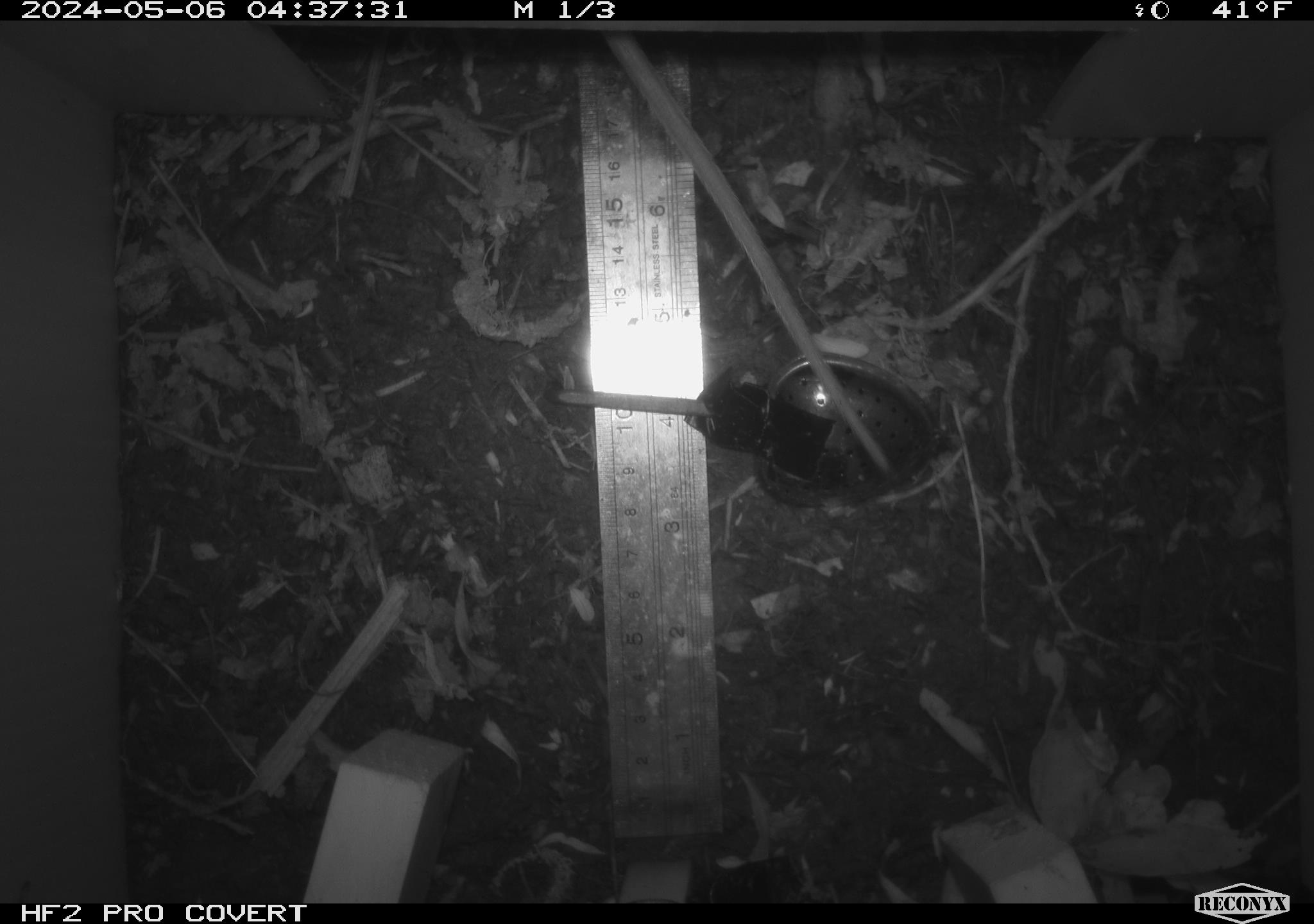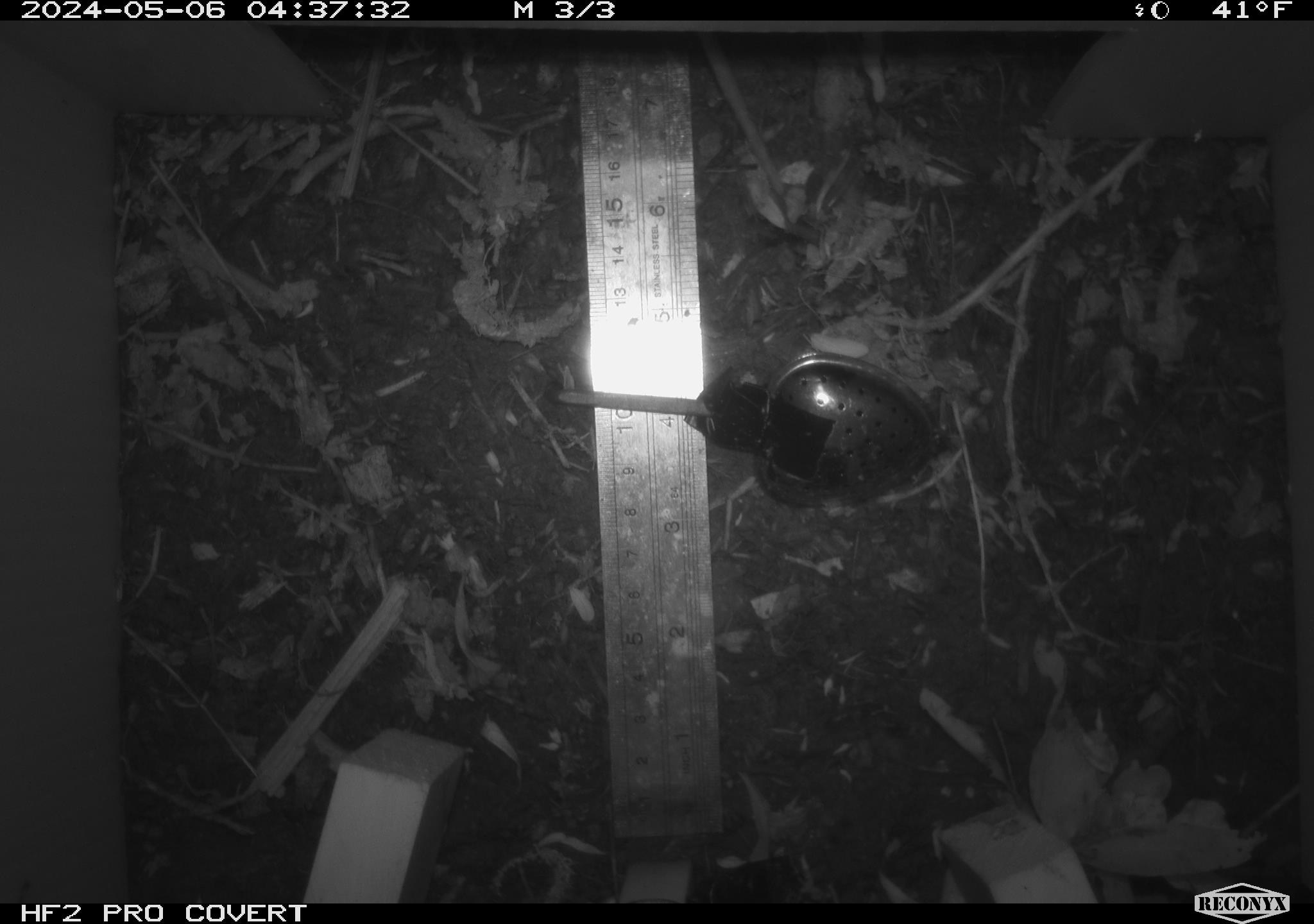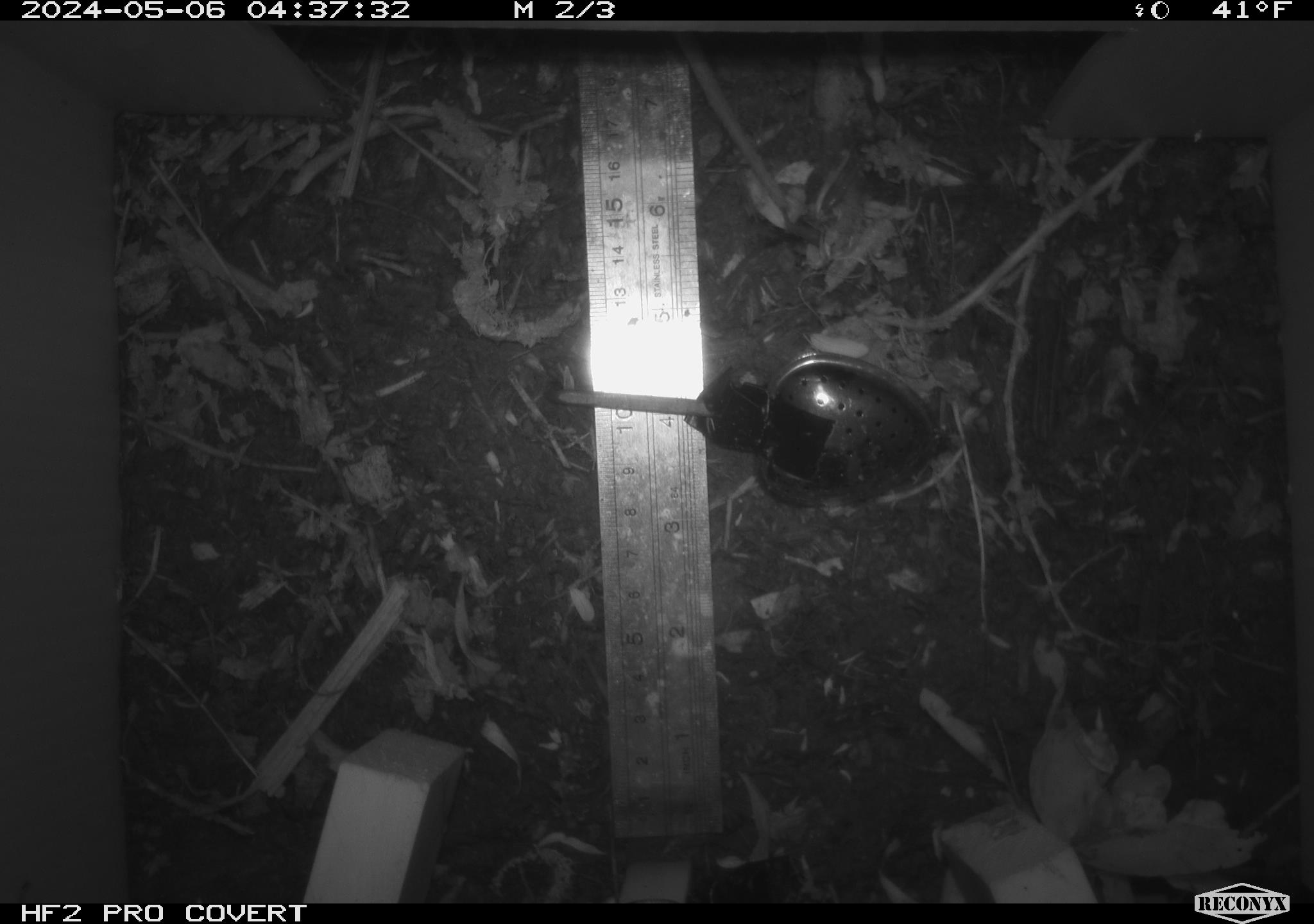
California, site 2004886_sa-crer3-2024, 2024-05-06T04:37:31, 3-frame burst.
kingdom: Animalia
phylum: Chordata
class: Mammalia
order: Rodentia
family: Muridae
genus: Rattus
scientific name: Rattus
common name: rat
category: rattus species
Rattus species (rat) (Rattus).